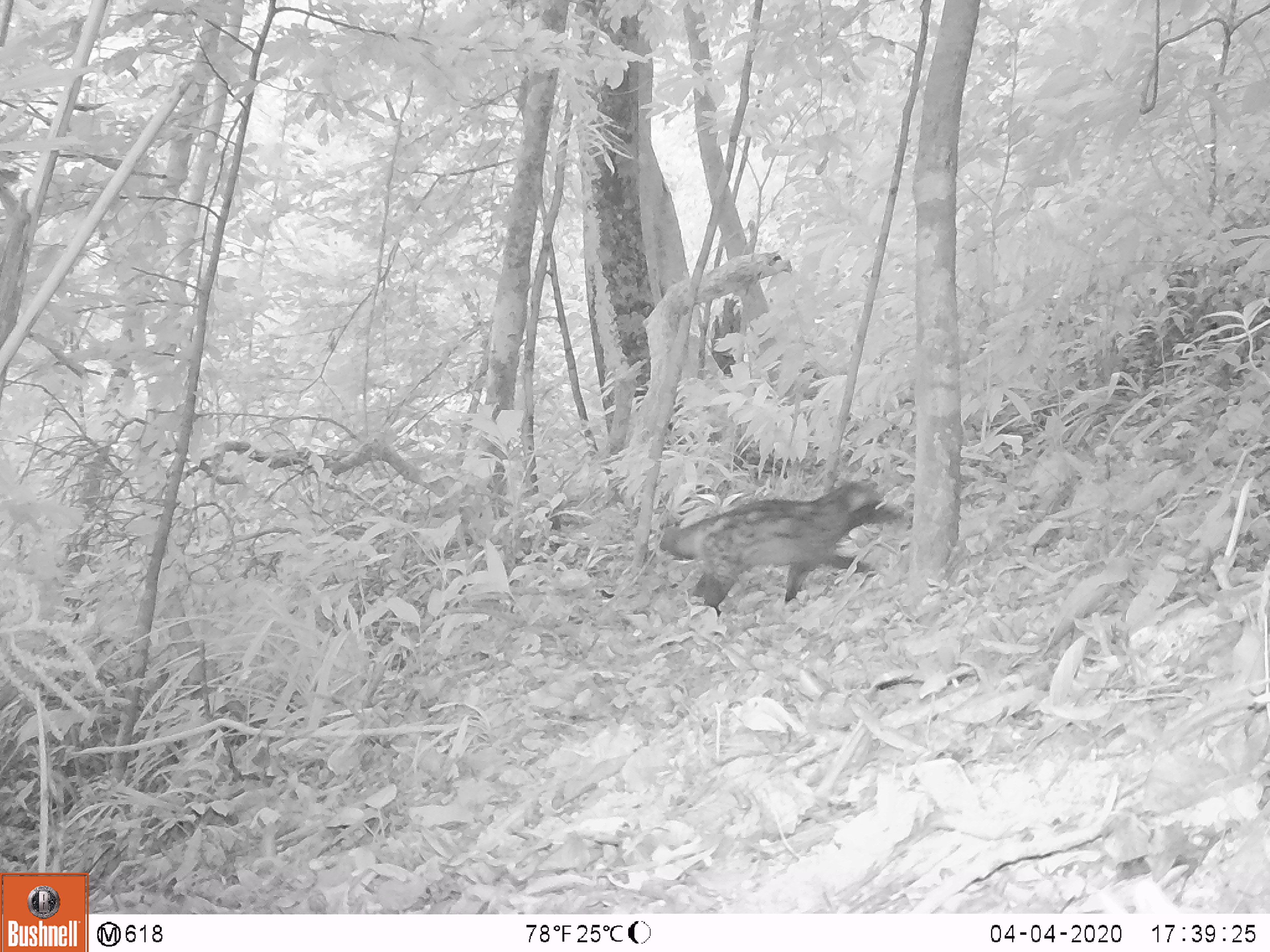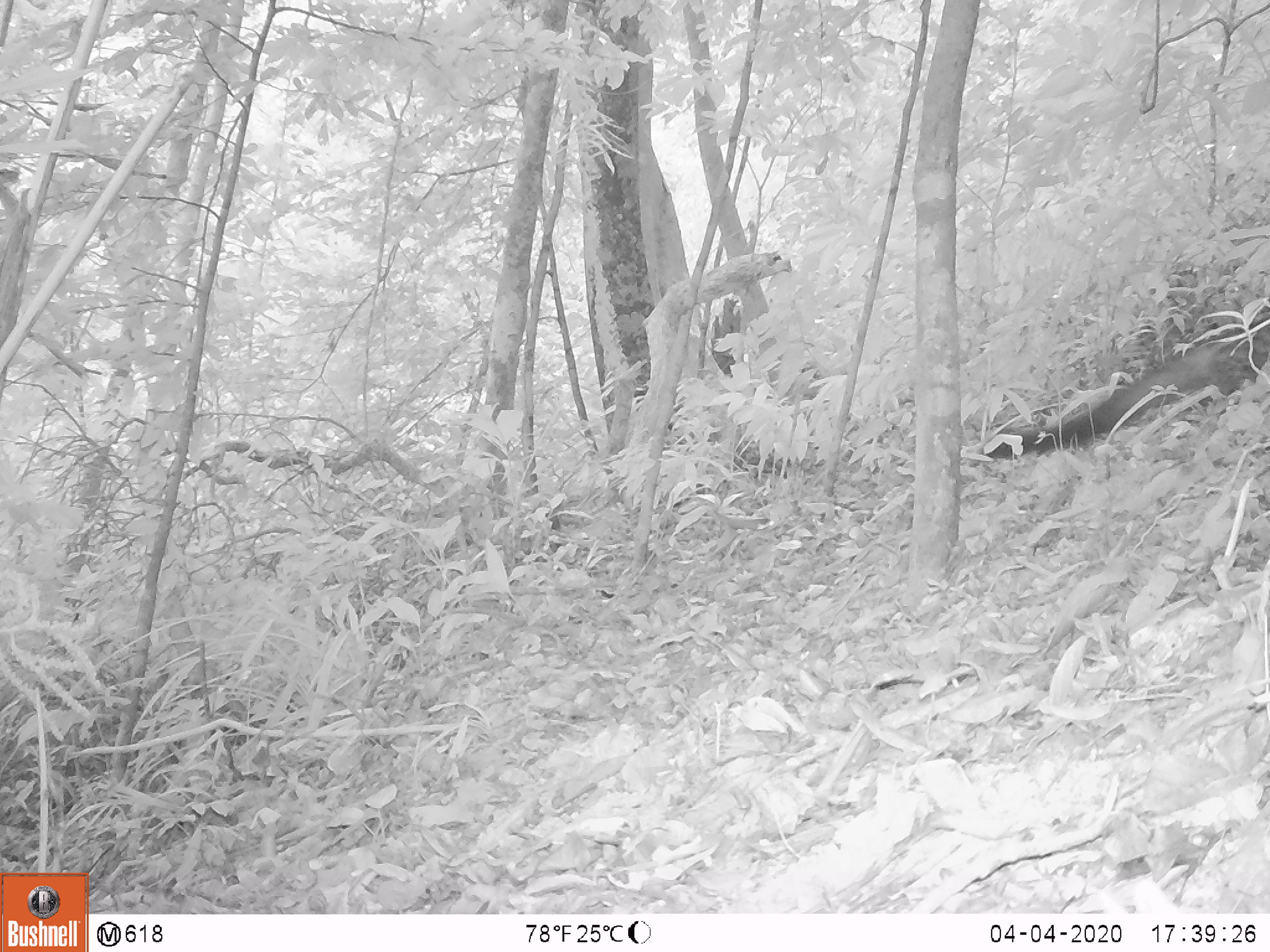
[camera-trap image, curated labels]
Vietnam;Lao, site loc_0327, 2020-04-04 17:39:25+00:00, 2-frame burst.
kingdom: Animalia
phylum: Chordata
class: Mammalia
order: Carnivora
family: Viverridae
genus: Paradoxurus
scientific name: Paradoxurus hermaphroditus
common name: common palm civet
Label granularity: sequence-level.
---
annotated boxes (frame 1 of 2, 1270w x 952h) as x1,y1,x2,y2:
common palm civet: 657,481,907,619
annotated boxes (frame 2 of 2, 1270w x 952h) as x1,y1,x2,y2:
common palm civet: 979,322,1270,465